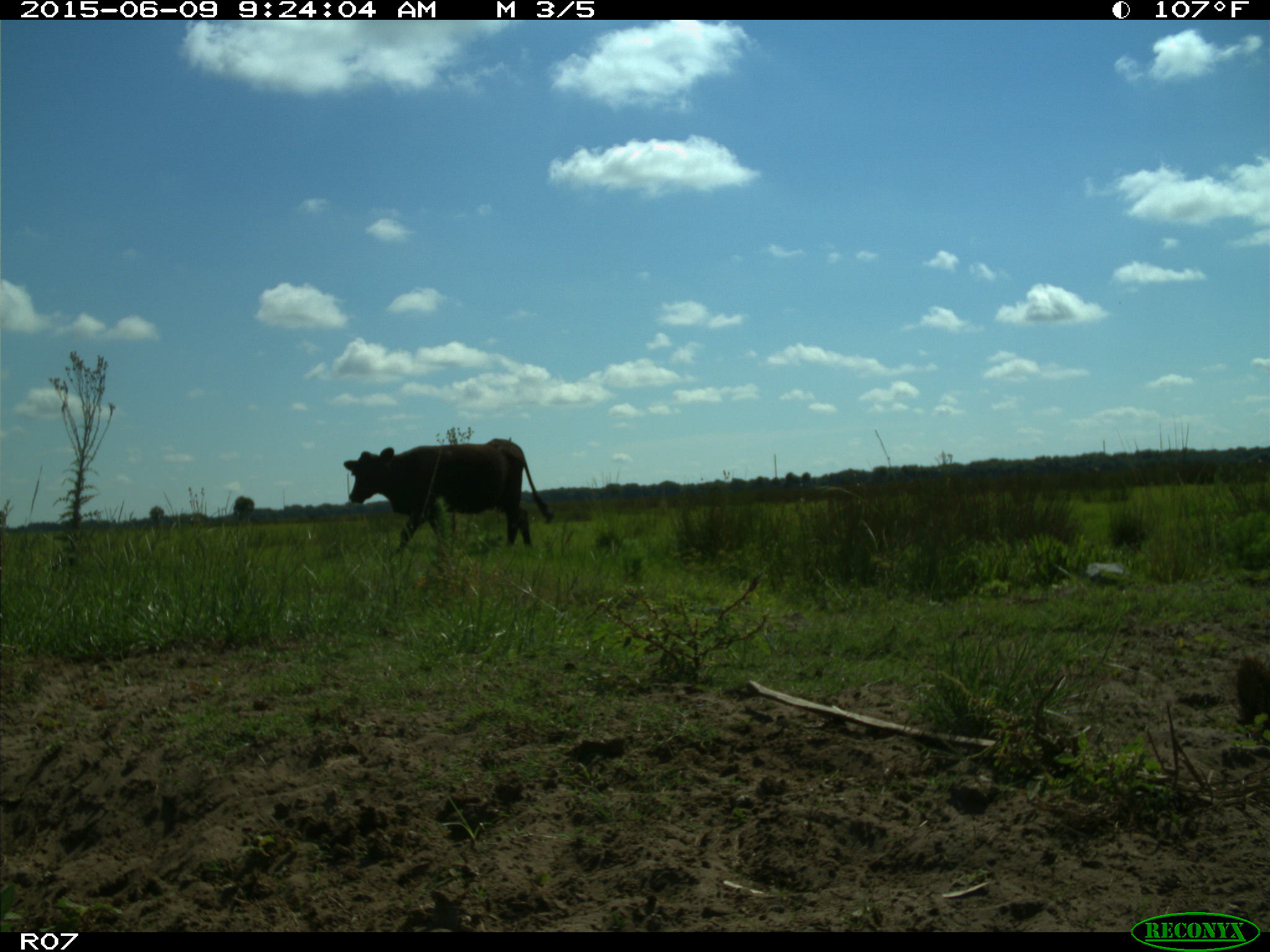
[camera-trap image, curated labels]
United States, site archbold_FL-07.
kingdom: Animalia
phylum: Chordata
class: Mammalia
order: Artiodactyla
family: Bovidae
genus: Bos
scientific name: Bos taurus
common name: domestic cow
Bos taurus (domestic cow).